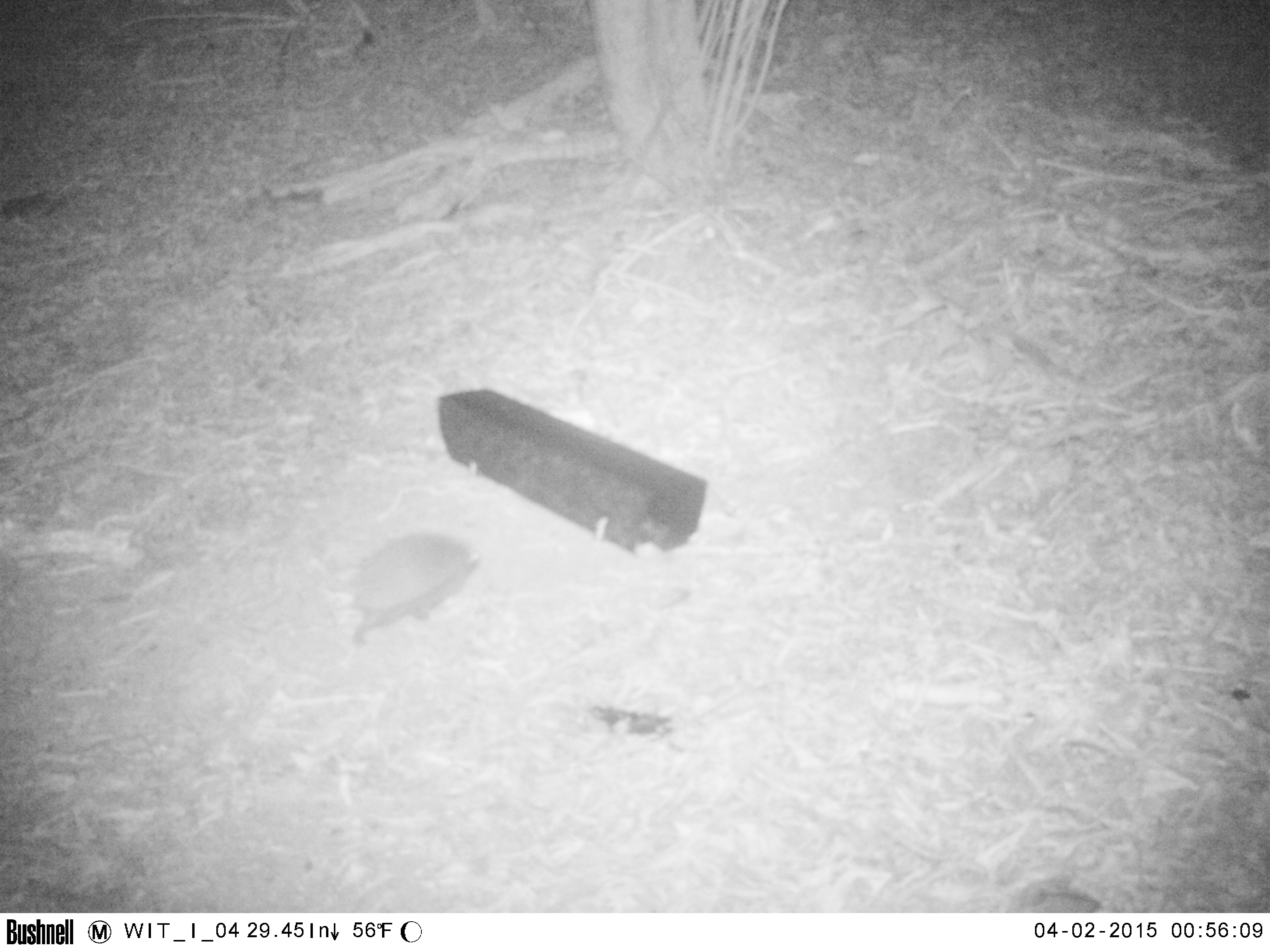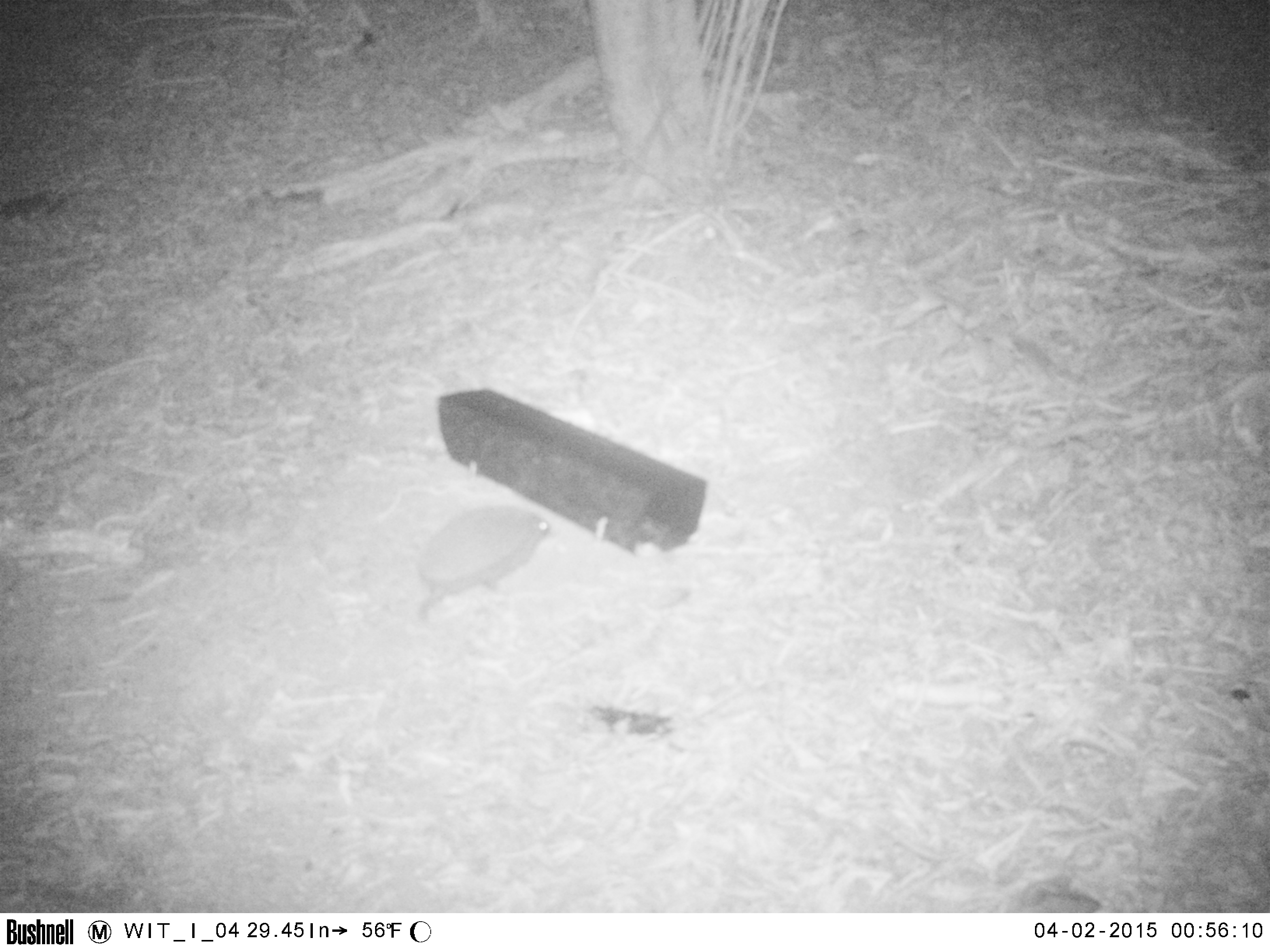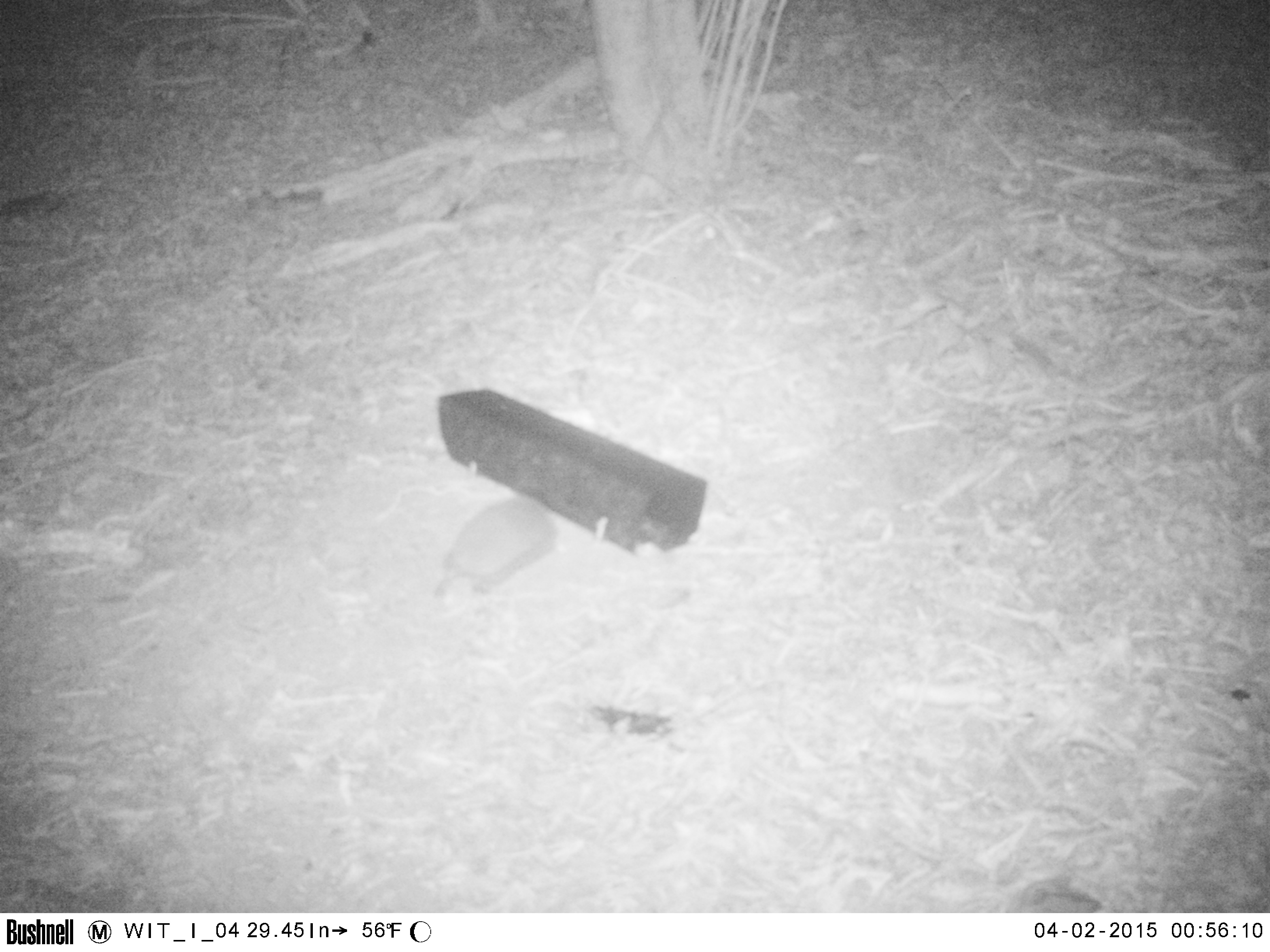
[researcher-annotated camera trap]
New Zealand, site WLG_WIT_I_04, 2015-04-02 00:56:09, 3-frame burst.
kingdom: Animalia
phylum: Chordata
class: Mammalia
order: Eulipotyphla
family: Erinaceidae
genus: Erinaceus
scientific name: Erinaceus europaeus europaeus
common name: european hedgehog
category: hedgehog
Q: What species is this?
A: Hedgehog (european hedgehog) (Erinaceus europaeus europaeus).